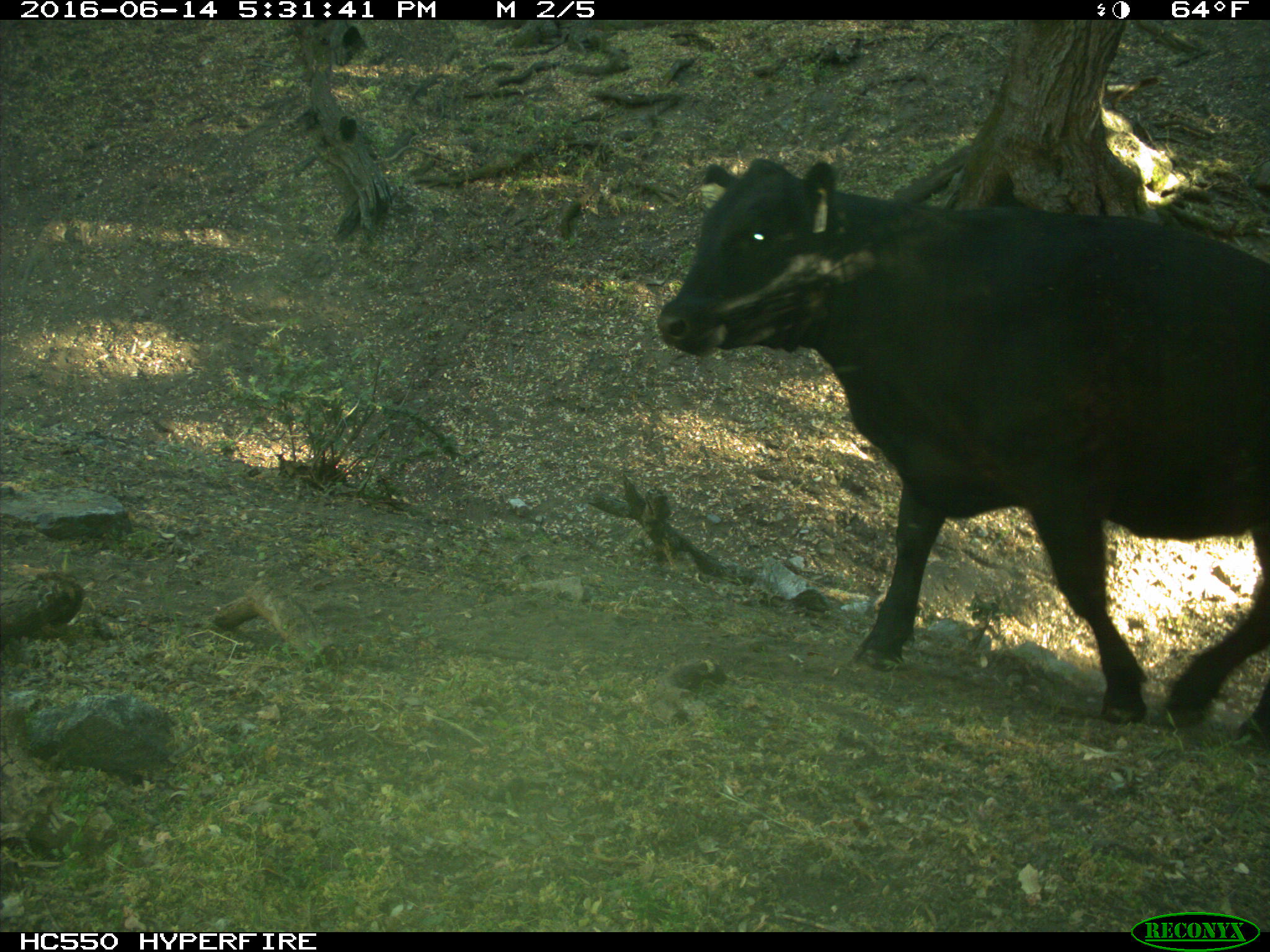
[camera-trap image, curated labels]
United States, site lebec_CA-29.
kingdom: Animalia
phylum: Chordata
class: Mammalia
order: Artiodactyla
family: Bovidae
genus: Bos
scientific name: Bos taurus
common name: domestic cow